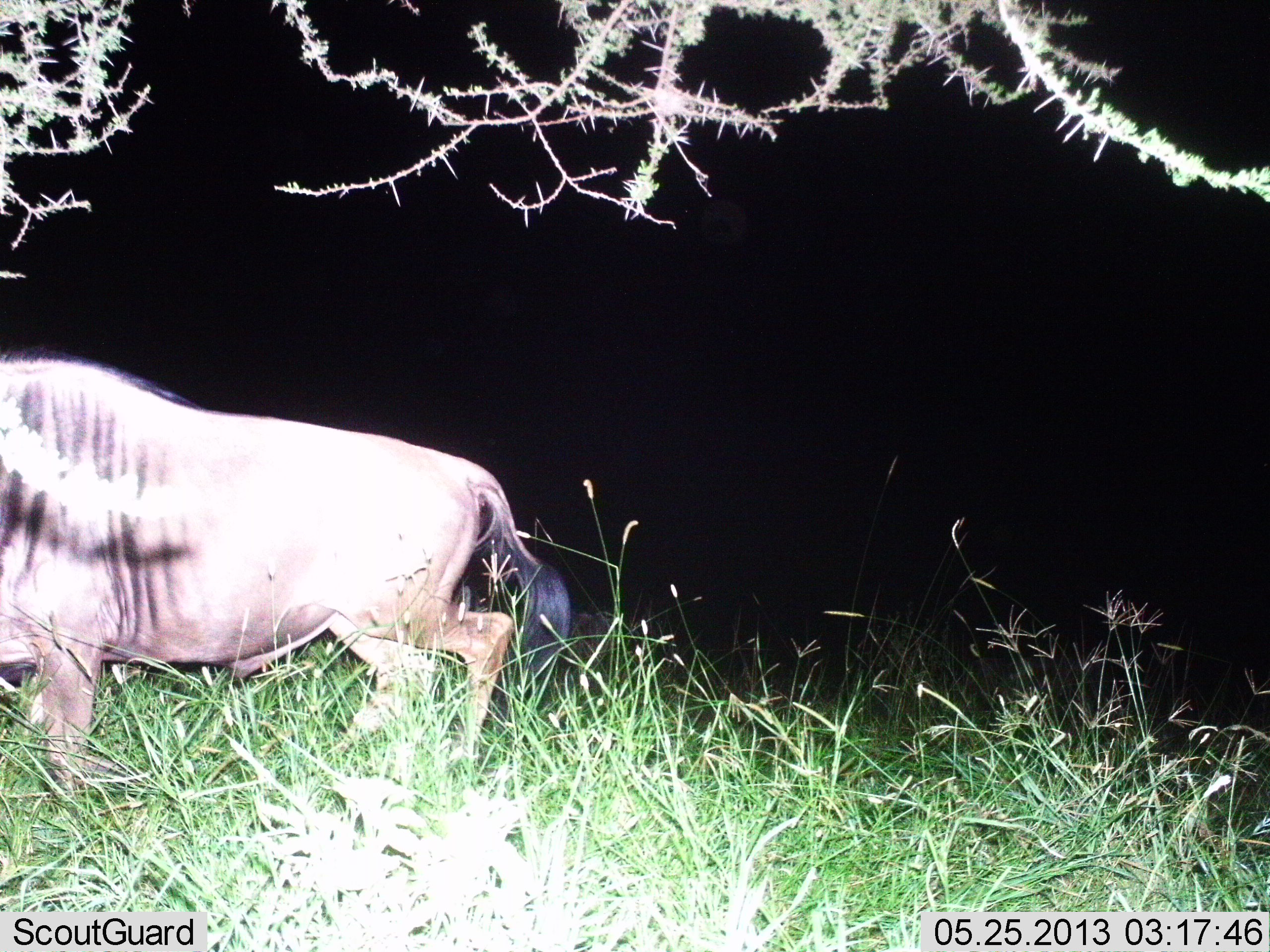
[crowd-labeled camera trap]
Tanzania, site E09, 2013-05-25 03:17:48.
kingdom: Animalia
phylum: Chordata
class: Mammalia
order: Artiodactyla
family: Bovidae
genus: Connochaetes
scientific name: Connochaetes taurinus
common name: blue wildebeest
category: wildebeest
Wildebeest (blue wildebeest) (Connochaetes taurinus), count 1. Behavior (volunteer vote fractions): standing 38%, resting 3%, moving 62%, interacting 0%. Young present (vote fraction): 0%. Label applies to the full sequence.